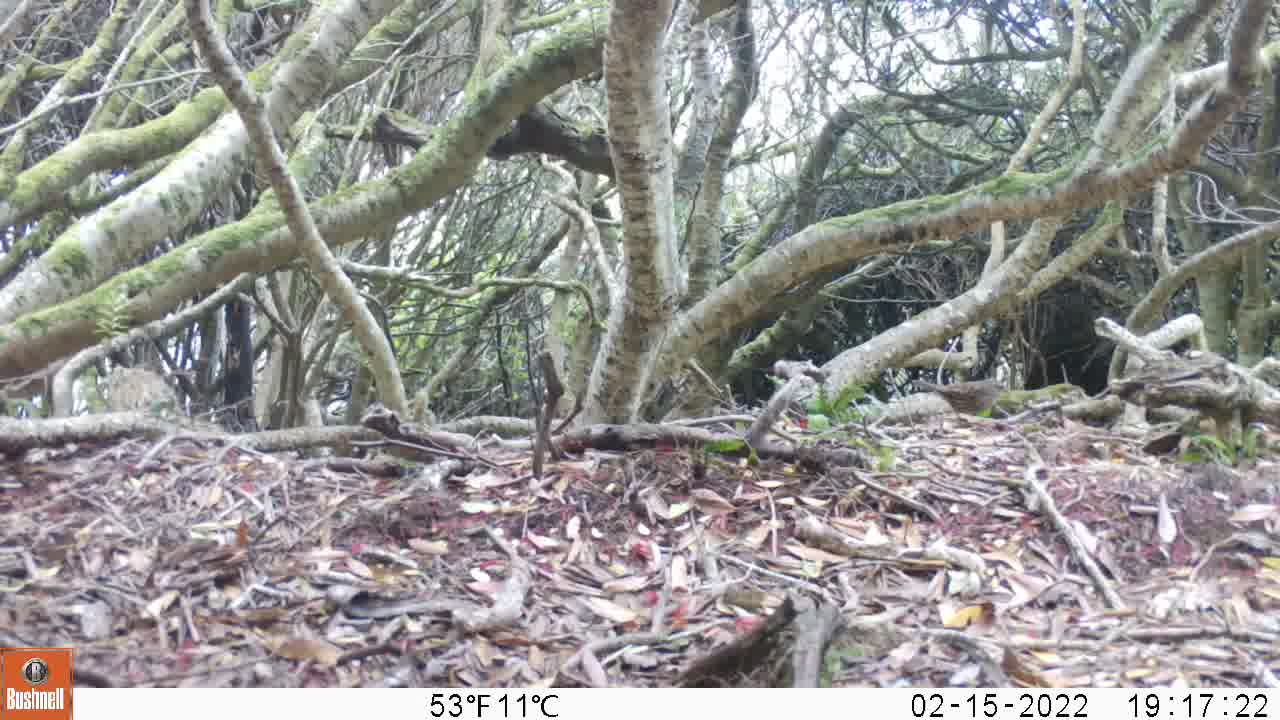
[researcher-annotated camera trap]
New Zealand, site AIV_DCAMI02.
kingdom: Animalia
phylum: Chordata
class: Aves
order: Passeriformes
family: Prunellidae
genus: Prunella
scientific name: Prunella modularis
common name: dunnock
Dunnock (Prunella modularis).